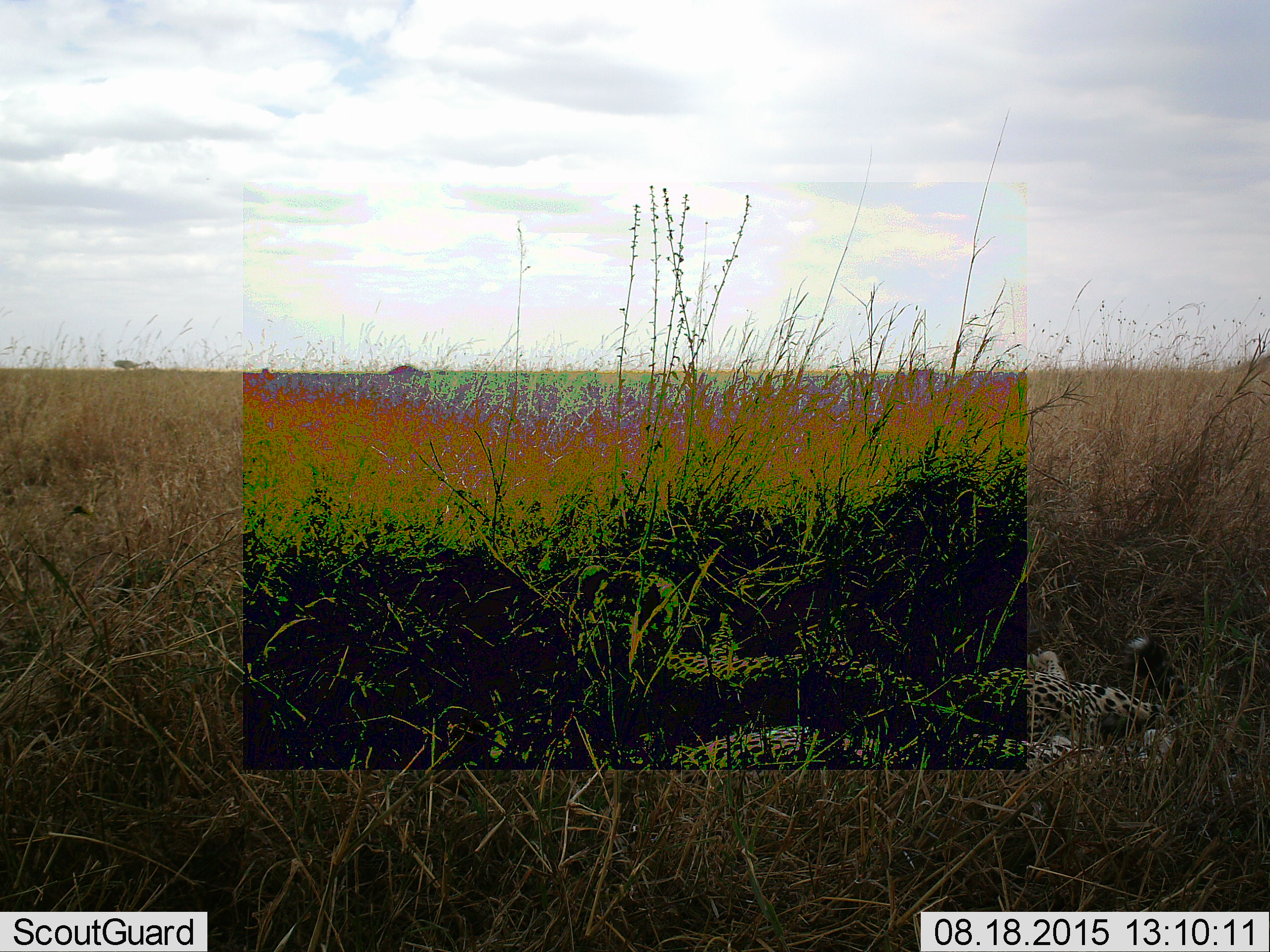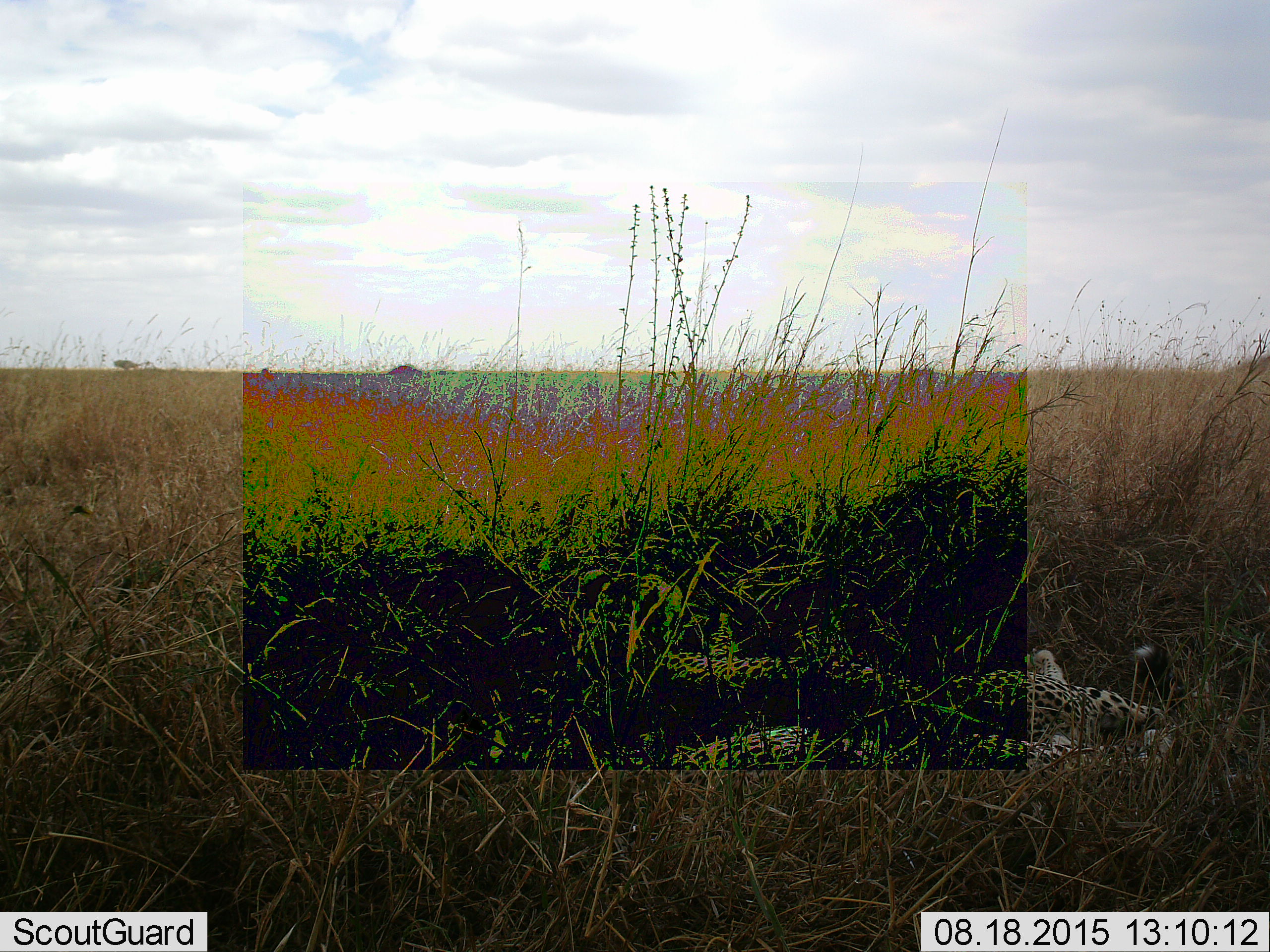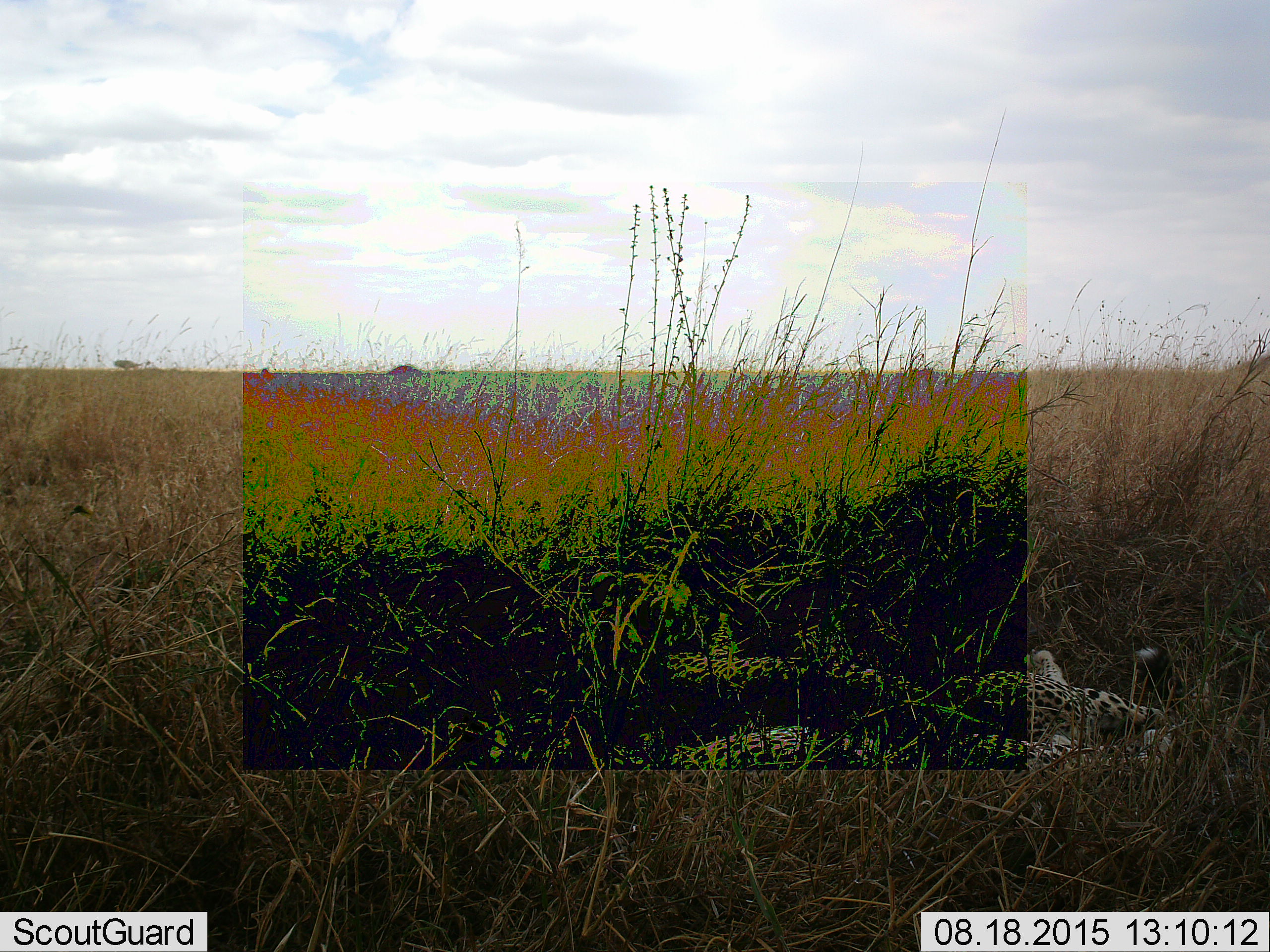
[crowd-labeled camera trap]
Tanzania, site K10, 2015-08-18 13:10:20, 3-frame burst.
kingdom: Animalia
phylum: Chordata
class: Mammalia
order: Carnivora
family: Felidae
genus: Acinonyx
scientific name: Acinonyx jubatus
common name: cheetah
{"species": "cheetah (Acinonyx jubatus)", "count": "2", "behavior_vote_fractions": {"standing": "14%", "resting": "86%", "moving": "0%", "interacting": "0%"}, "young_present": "0%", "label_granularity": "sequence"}